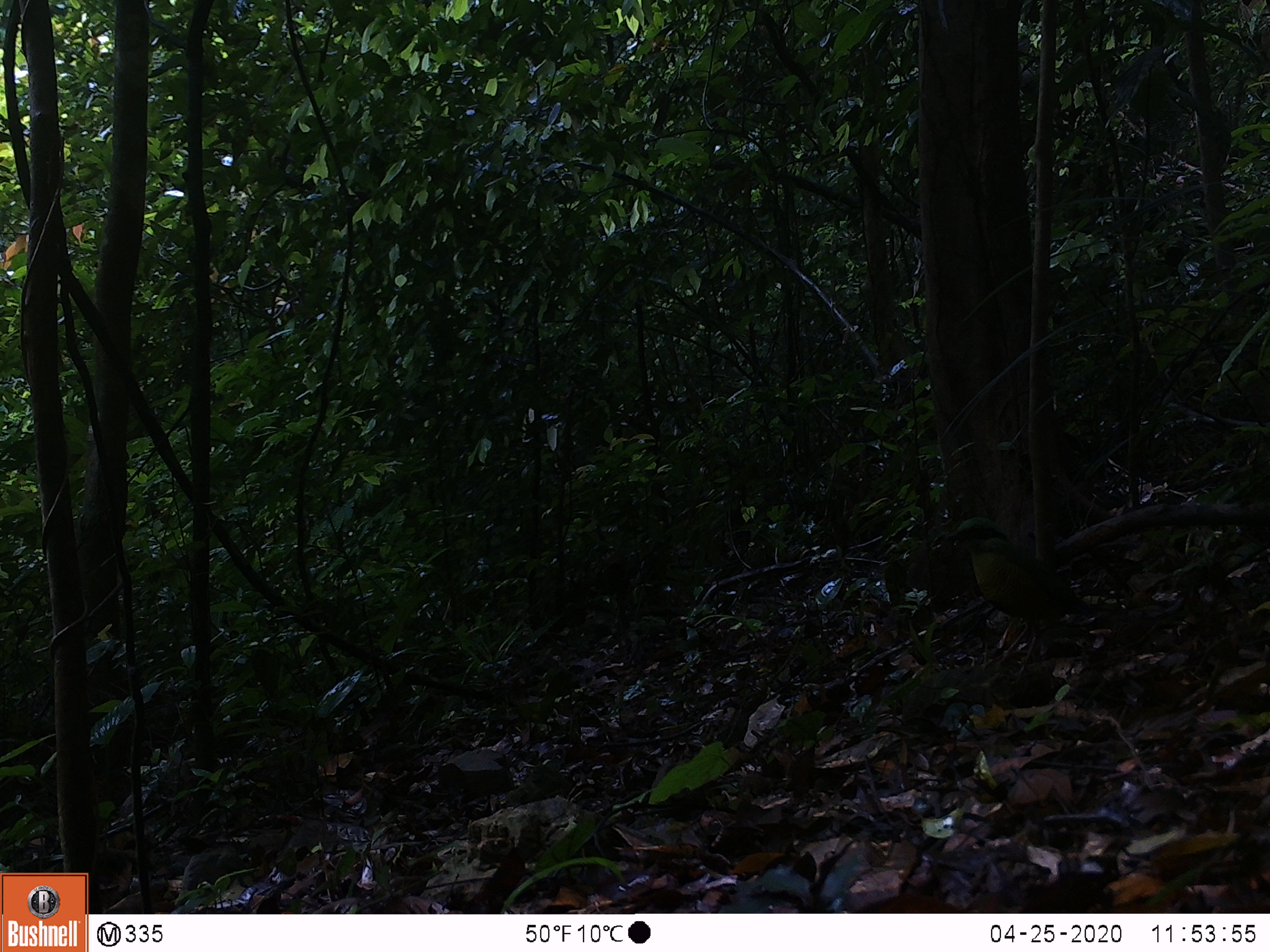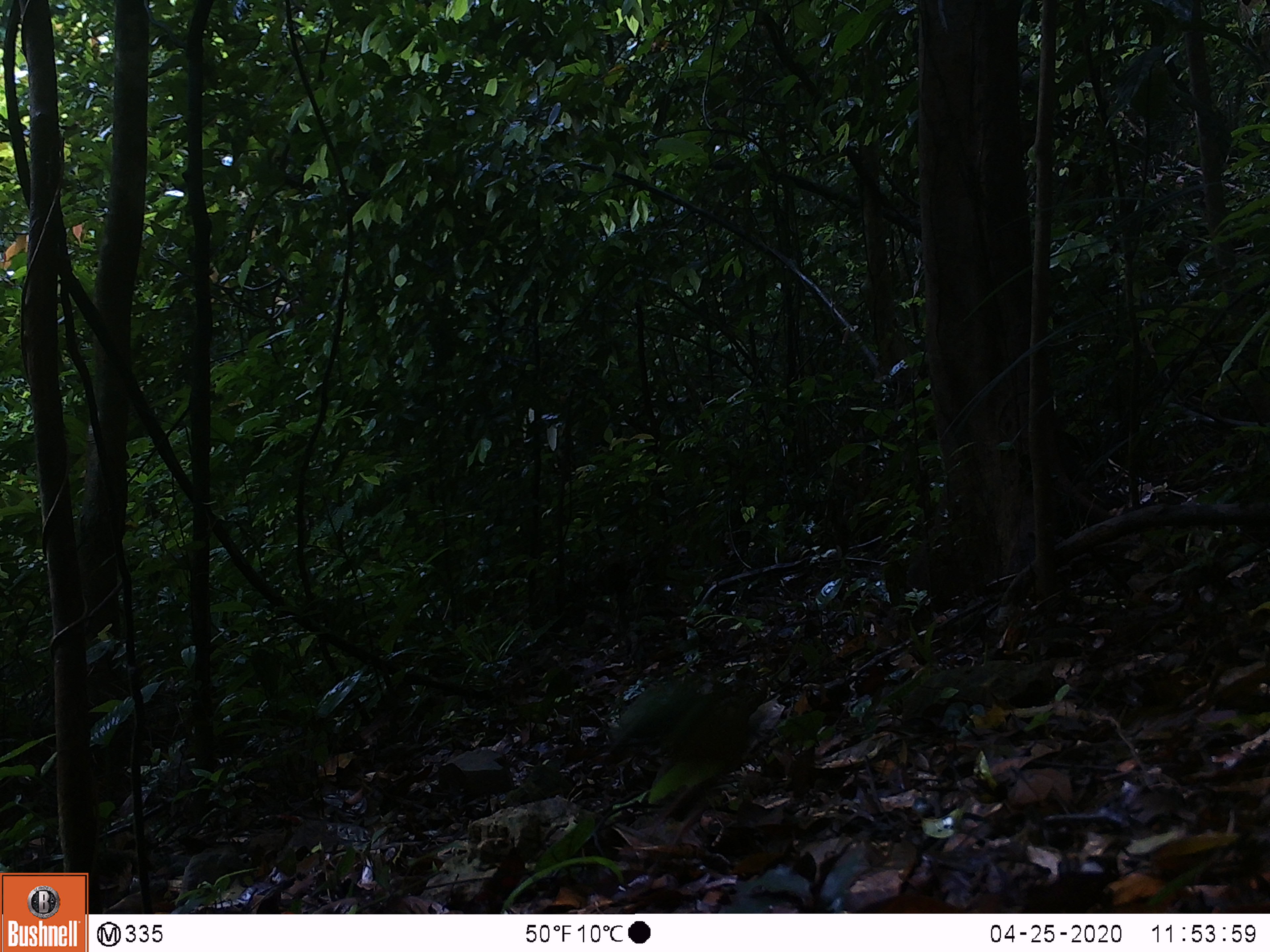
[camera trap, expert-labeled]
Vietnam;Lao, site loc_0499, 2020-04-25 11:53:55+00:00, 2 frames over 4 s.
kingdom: Animalia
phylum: Chordata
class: Aves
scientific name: Aves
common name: bird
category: unidentified bird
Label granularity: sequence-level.